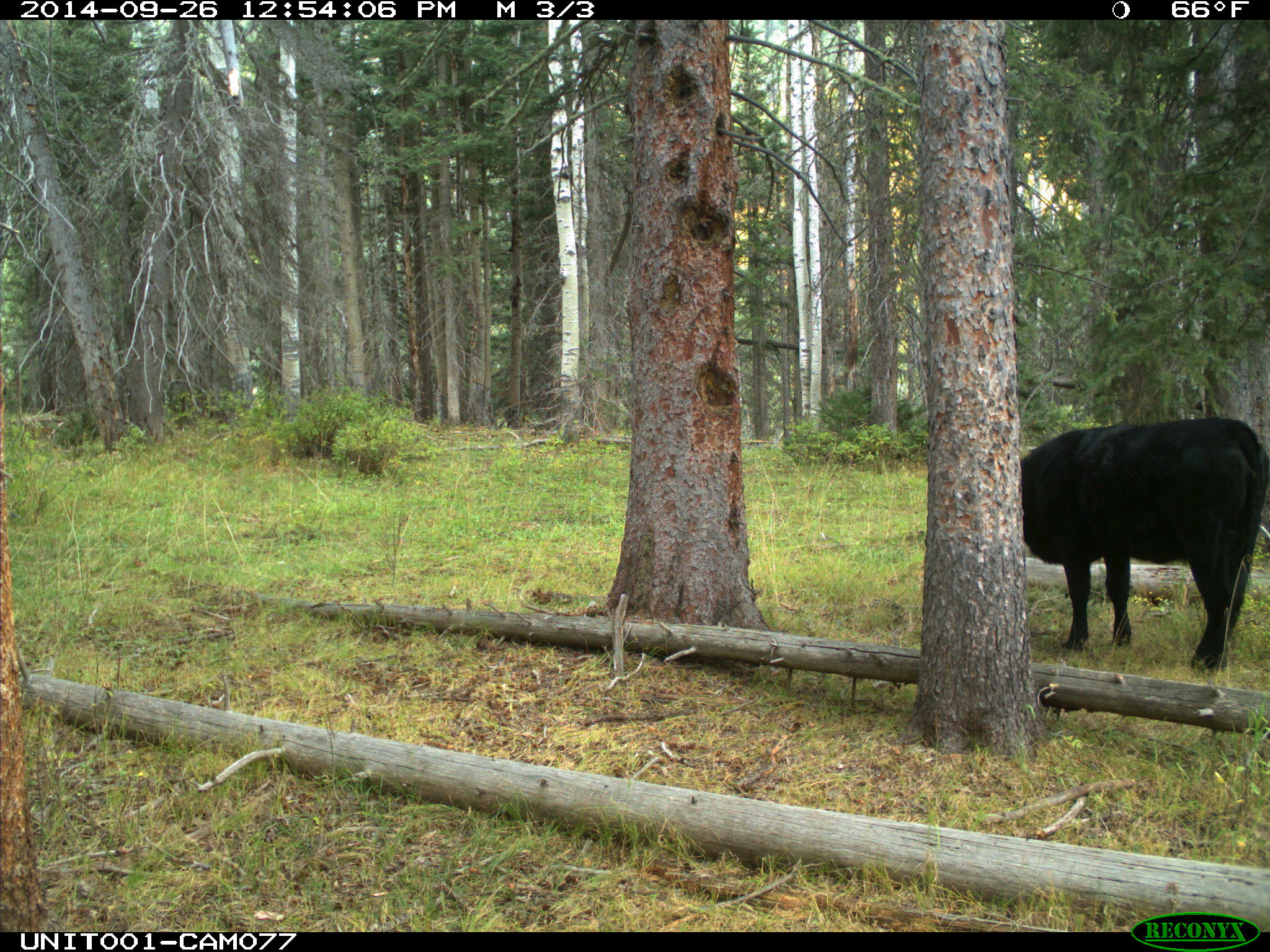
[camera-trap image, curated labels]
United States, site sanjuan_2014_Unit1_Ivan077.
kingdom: Animalia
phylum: Chordata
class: Mammalia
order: Artiodactyla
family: Bovidae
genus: Bos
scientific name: Bos taurus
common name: domestic cow